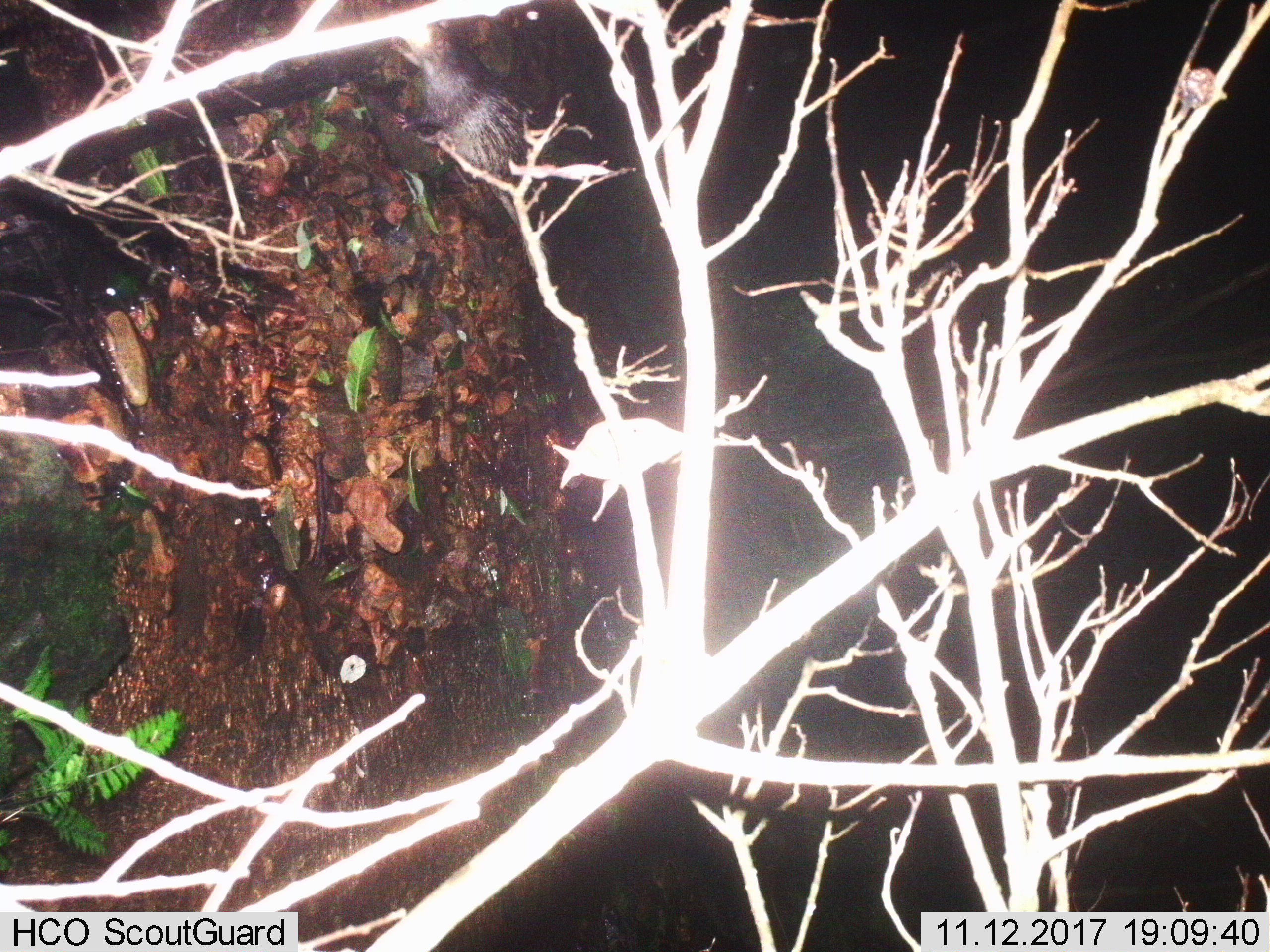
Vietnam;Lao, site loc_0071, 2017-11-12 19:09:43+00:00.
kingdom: Animalia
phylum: Chordata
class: Mammalia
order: Rodentia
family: Hystricidae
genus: Atherurus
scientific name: Atherurus macrourus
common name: asiatic brush-tailed porcupine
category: asiatic brush tailed porcupine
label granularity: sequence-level